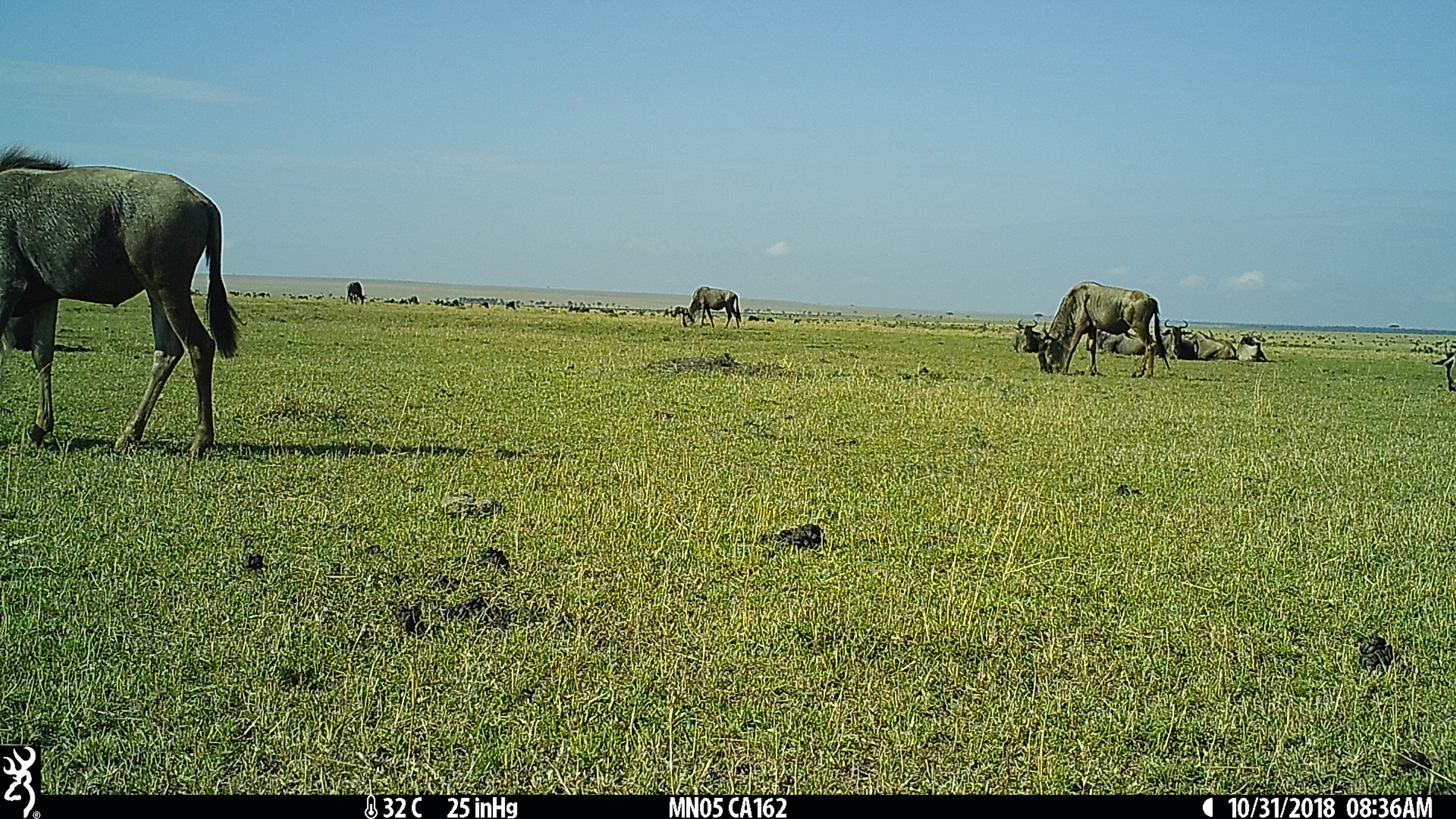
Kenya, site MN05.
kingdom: Animalia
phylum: Chordata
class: Mammalia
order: Artiodactyla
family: Bovidae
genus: Connochaetes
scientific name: Connochaetes taurinus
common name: blue wildebeest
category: wildebeest